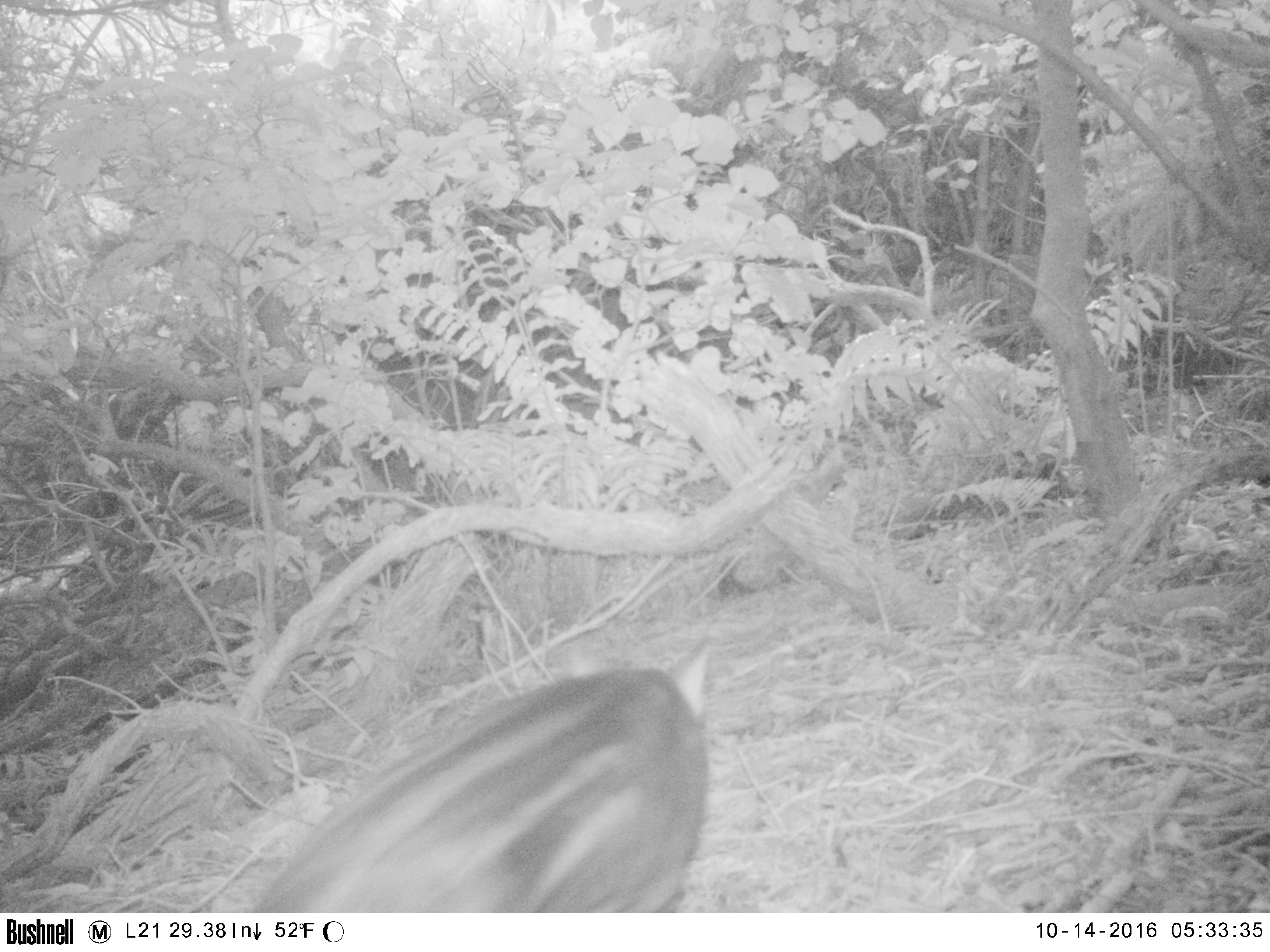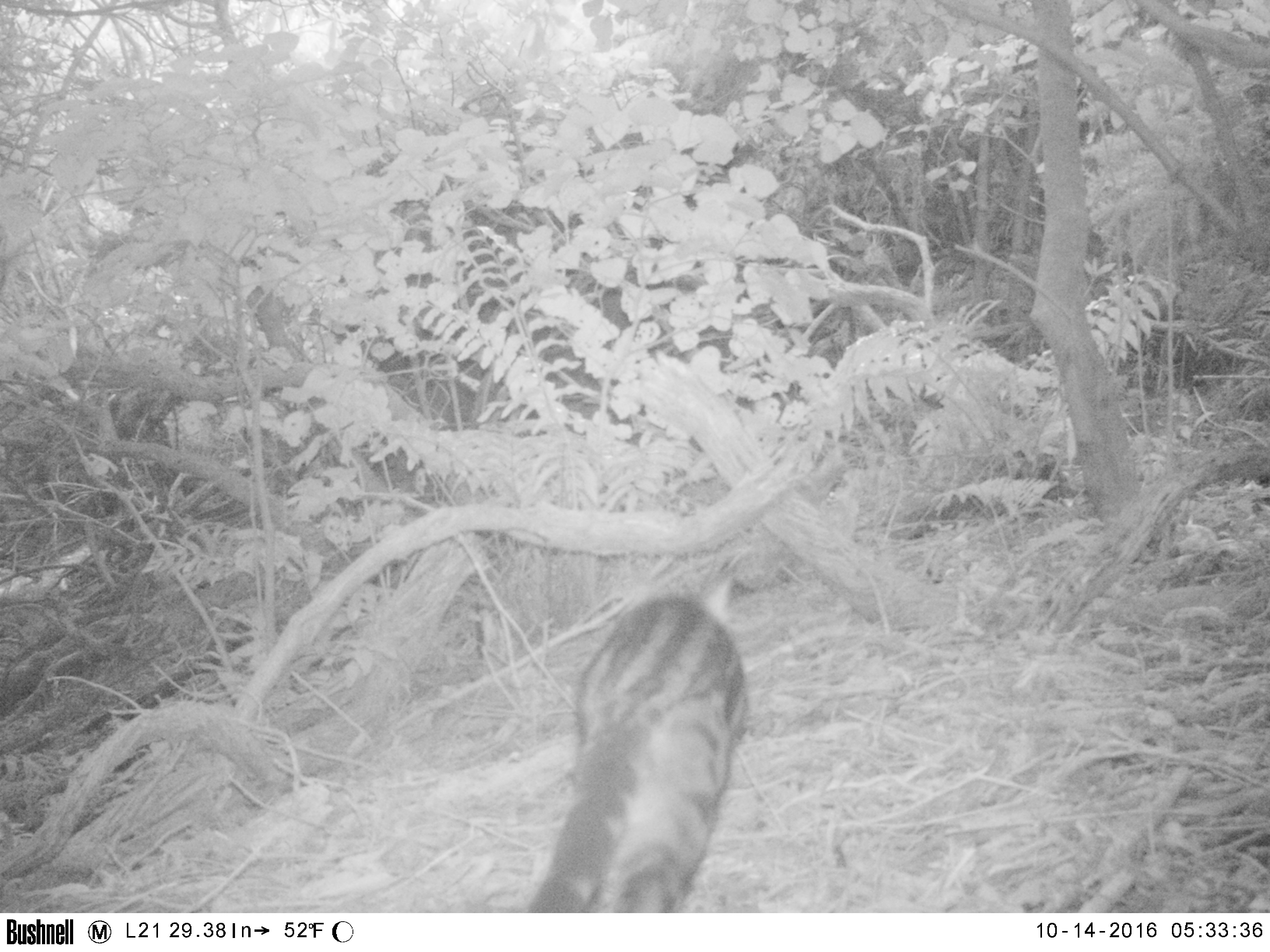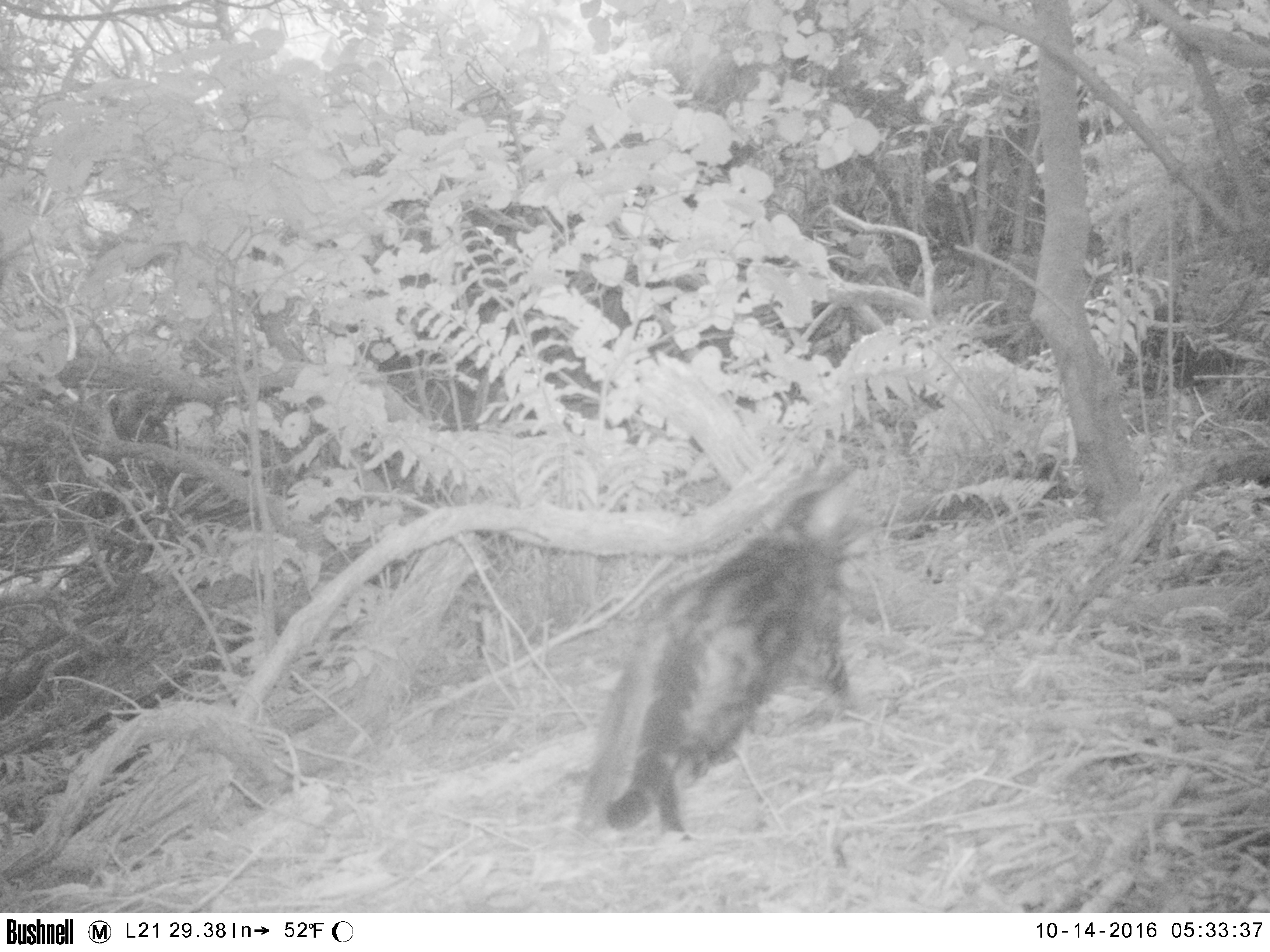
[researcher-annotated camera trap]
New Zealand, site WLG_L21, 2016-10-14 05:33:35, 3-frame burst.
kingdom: Animalia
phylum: Chordata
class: Mammalia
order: Carnivora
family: Felidae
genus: Felis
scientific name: Felis catus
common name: domestic cat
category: cat